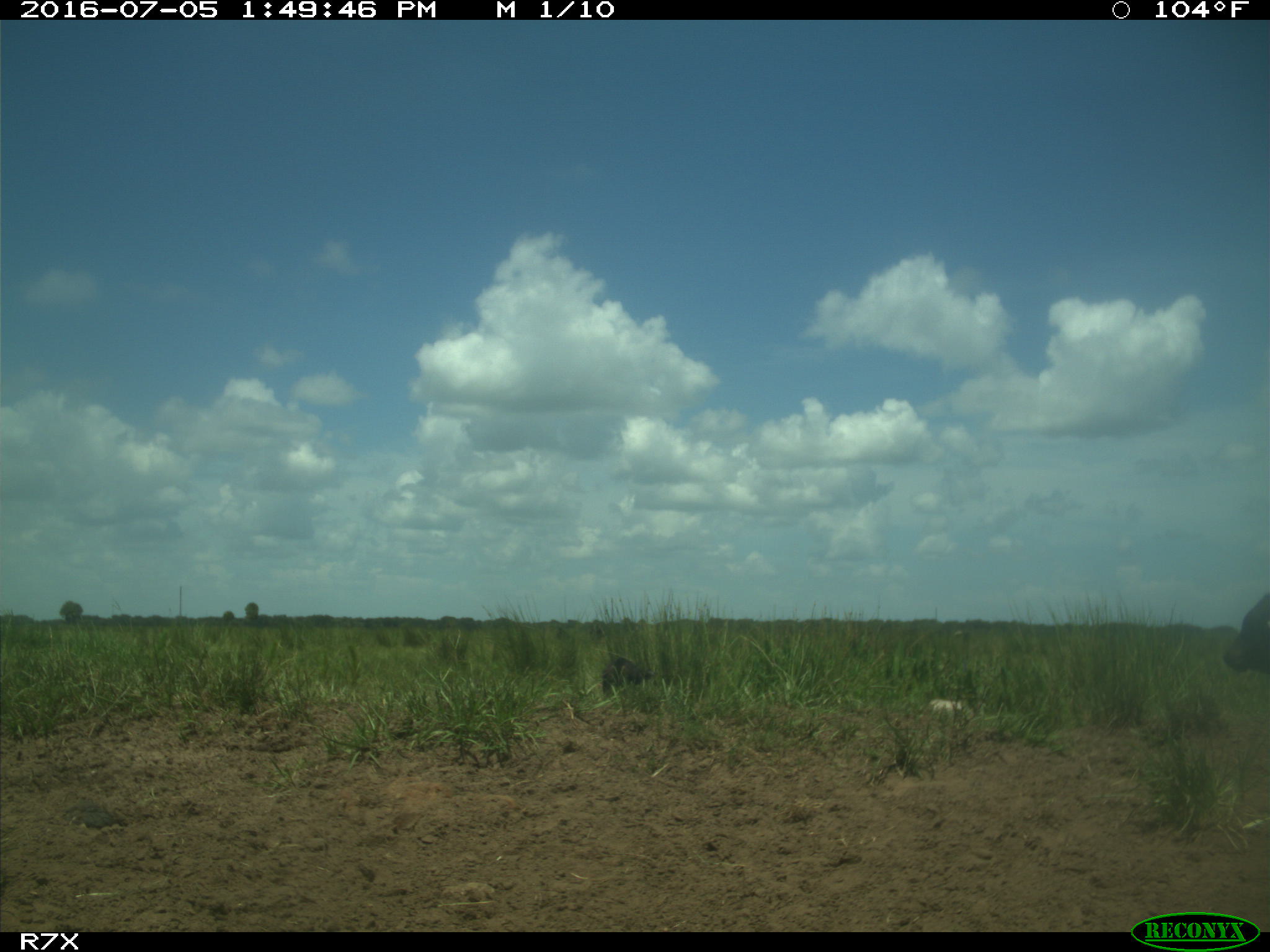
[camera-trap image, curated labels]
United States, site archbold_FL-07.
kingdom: Animalia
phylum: Chordata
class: Mammalia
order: Artiodactyla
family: Bovidae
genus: Bos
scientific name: Bos taurus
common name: domestic cow